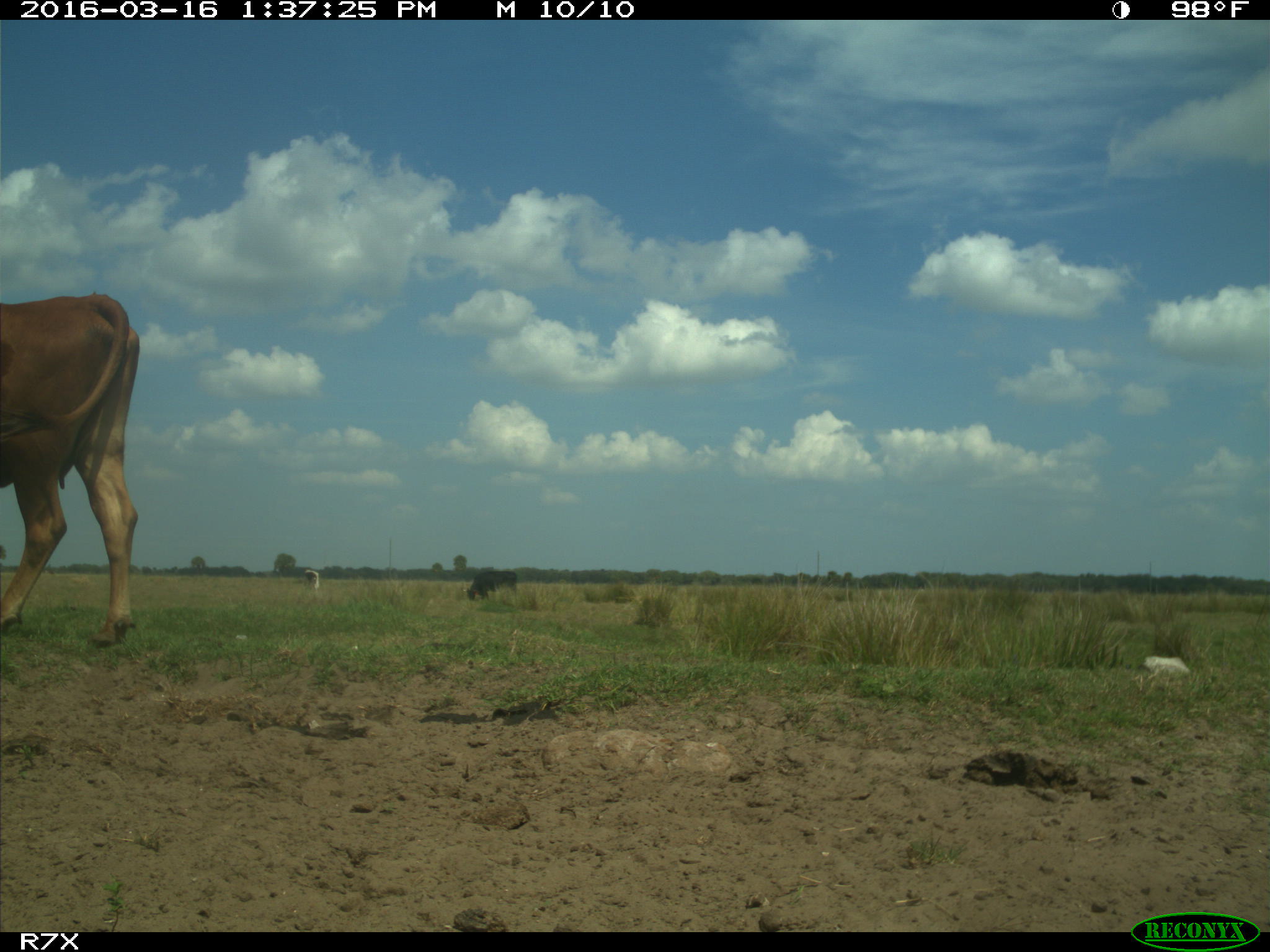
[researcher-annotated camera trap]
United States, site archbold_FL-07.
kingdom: Animalia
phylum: Chordata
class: Mammalia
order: Artiodactyla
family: Bovidae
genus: Bos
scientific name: Bos taurus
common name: domestic cow